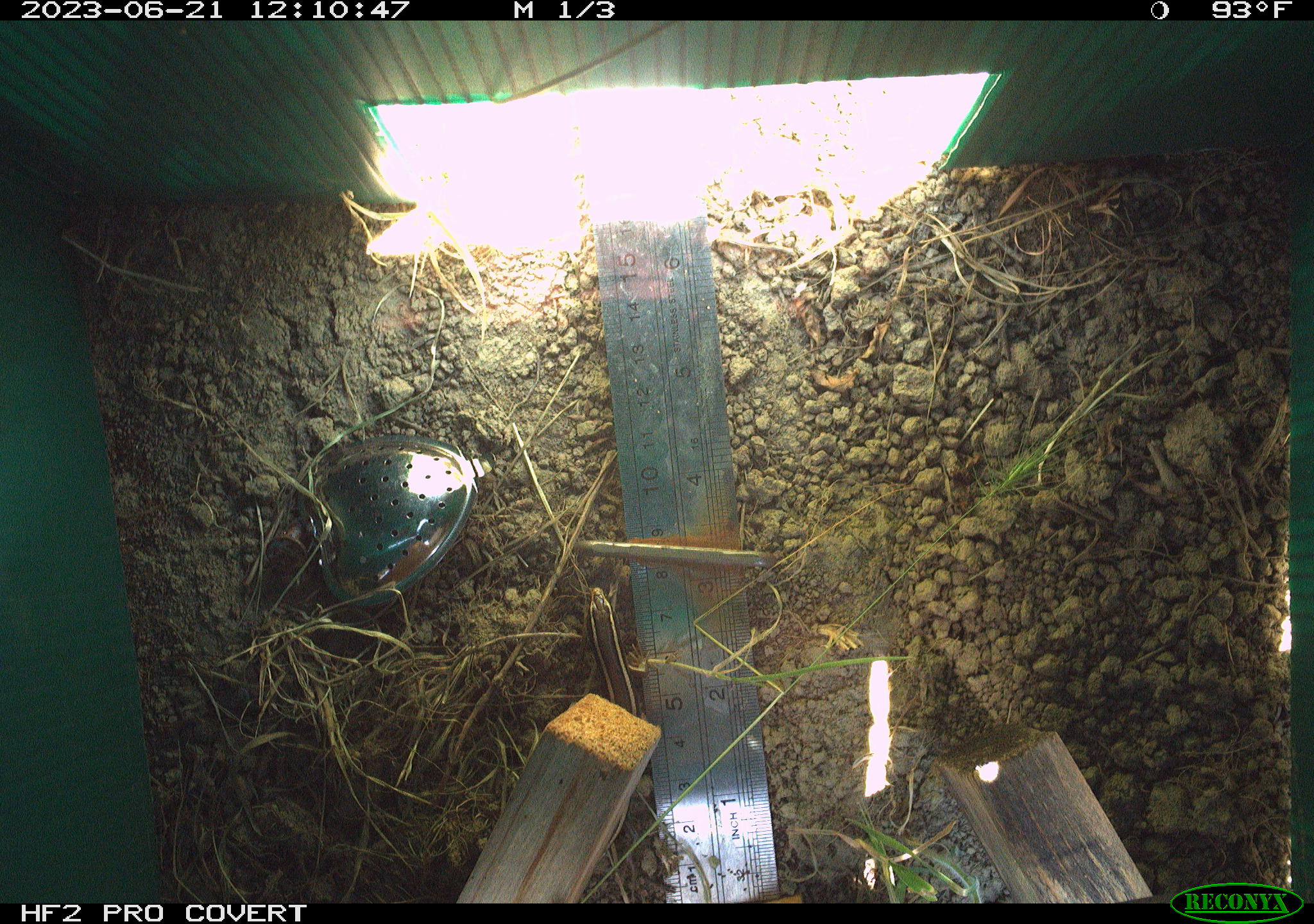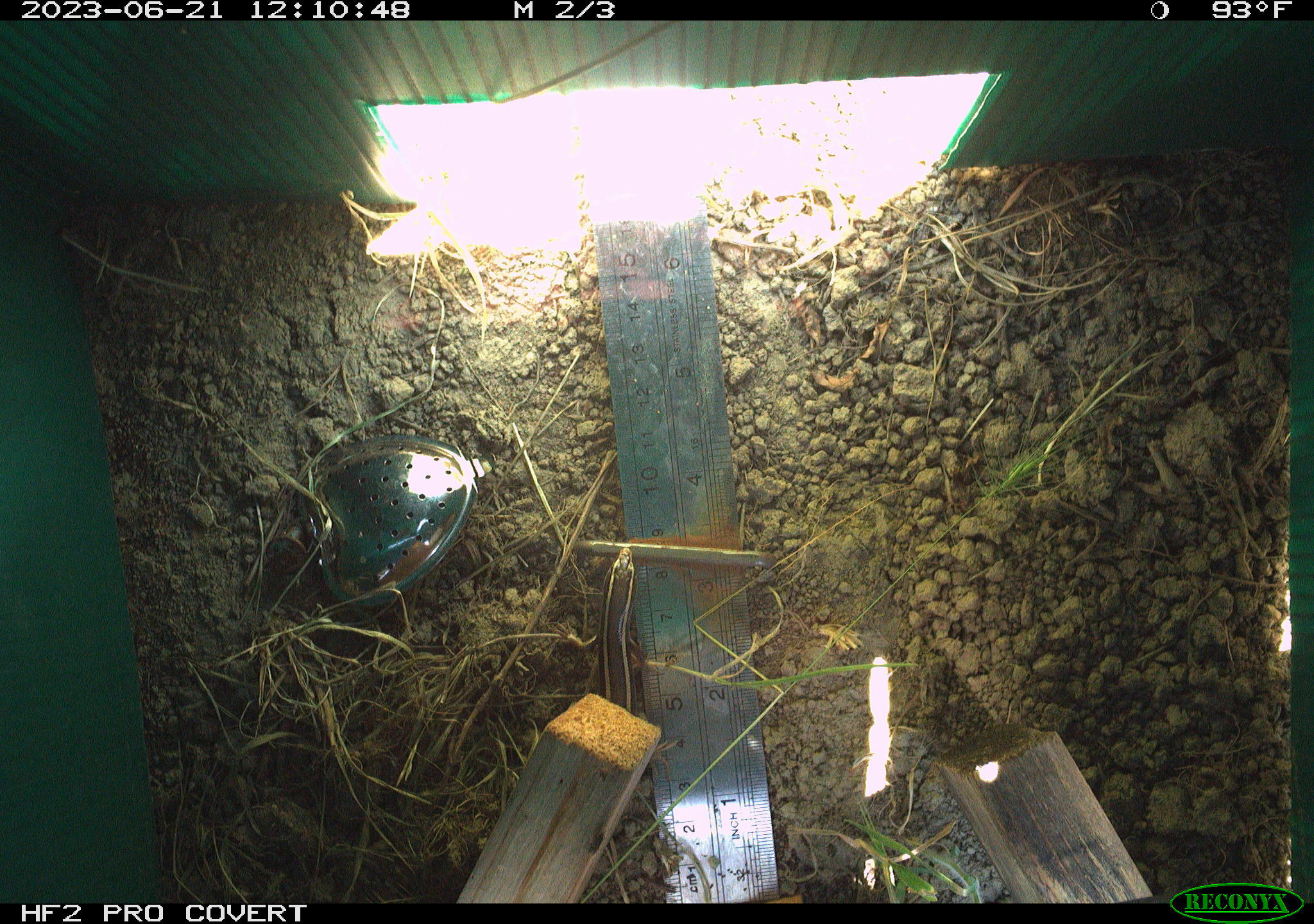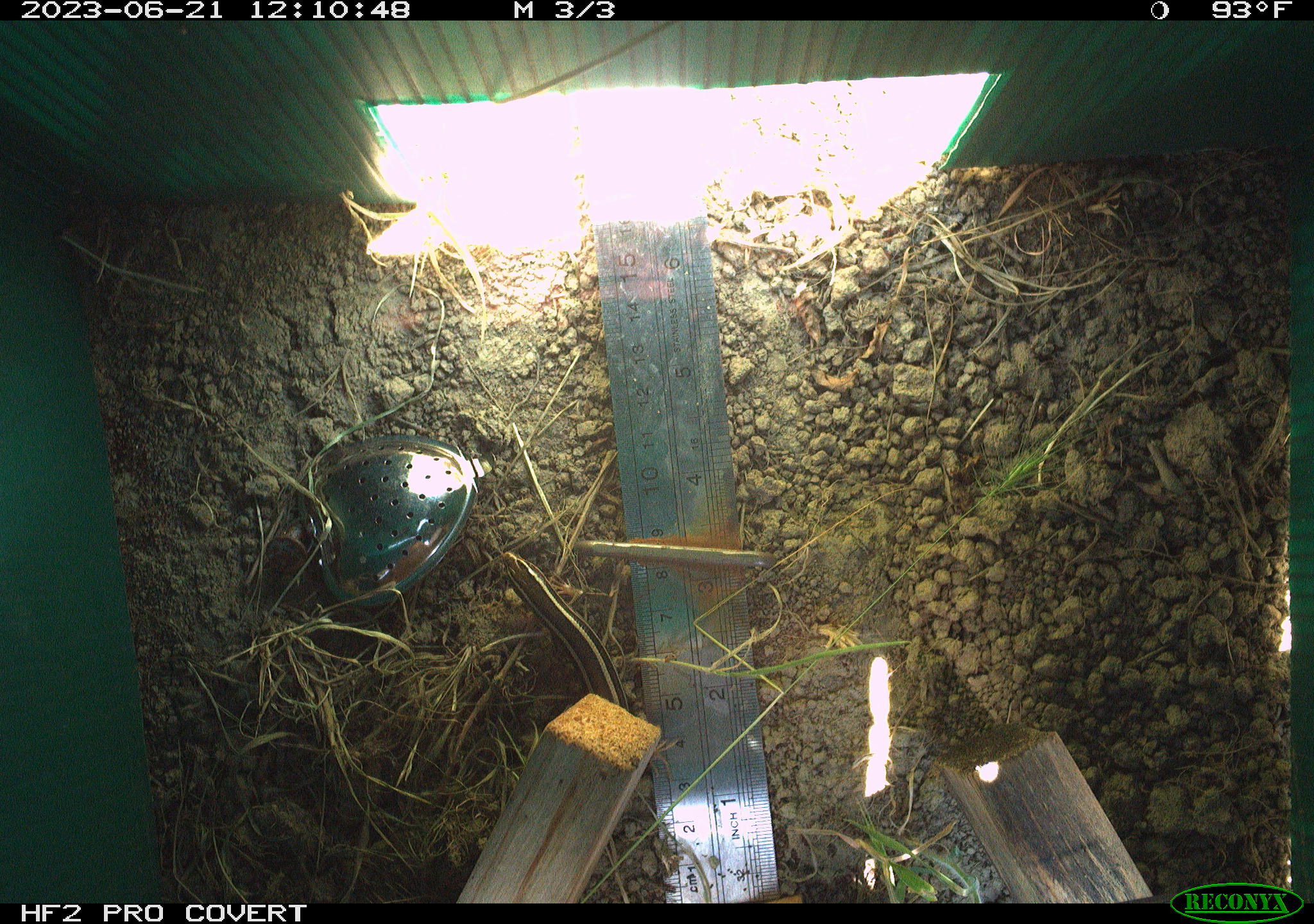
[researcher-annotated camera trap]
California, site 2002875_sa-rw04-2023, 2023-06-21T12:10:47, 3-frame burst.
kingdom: Animalia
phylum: Chordata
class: Reptilia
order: Squamata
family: Scincidae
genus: Plestiodon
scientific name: Plestiodon skiltonianus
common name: western skink